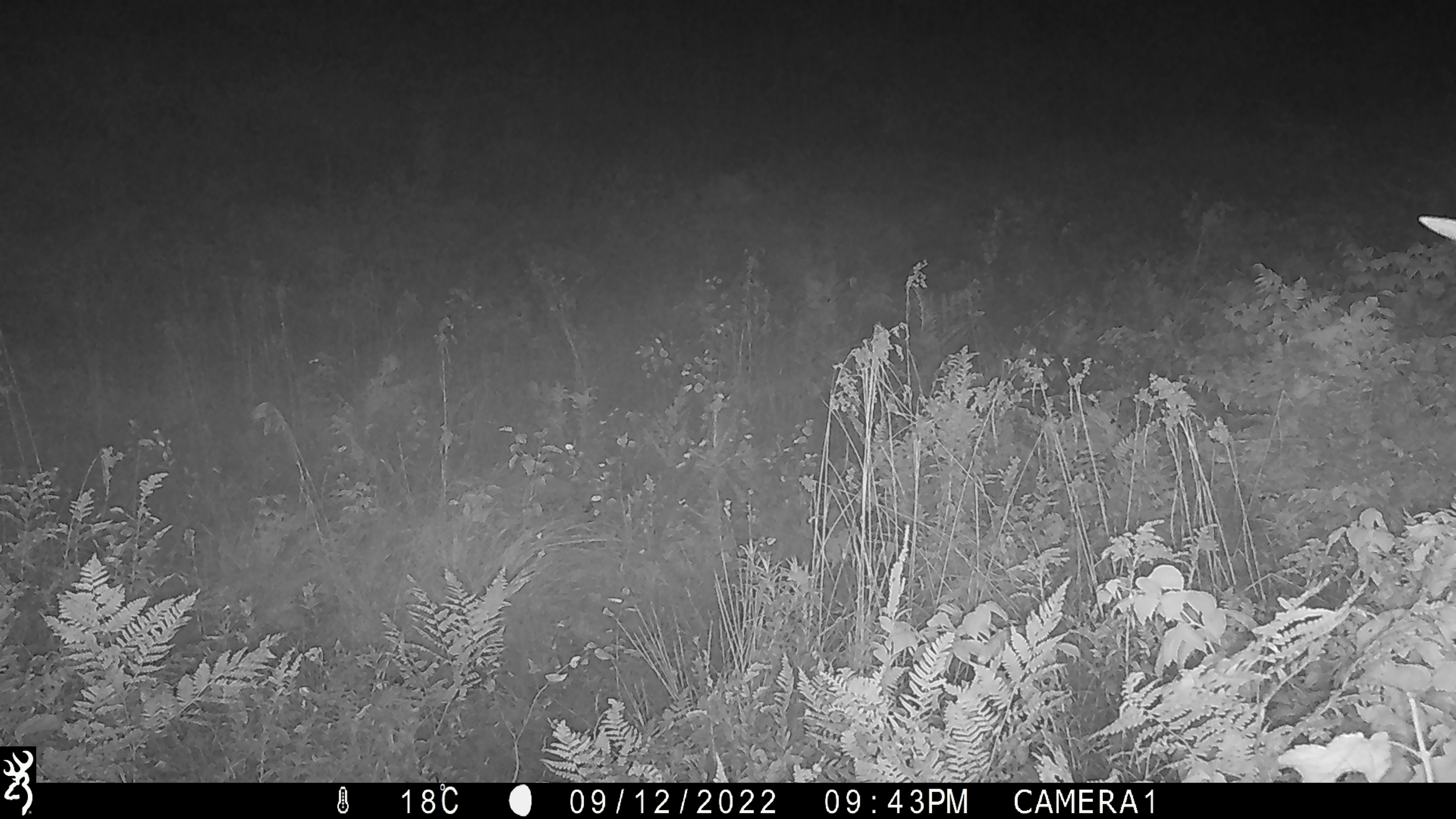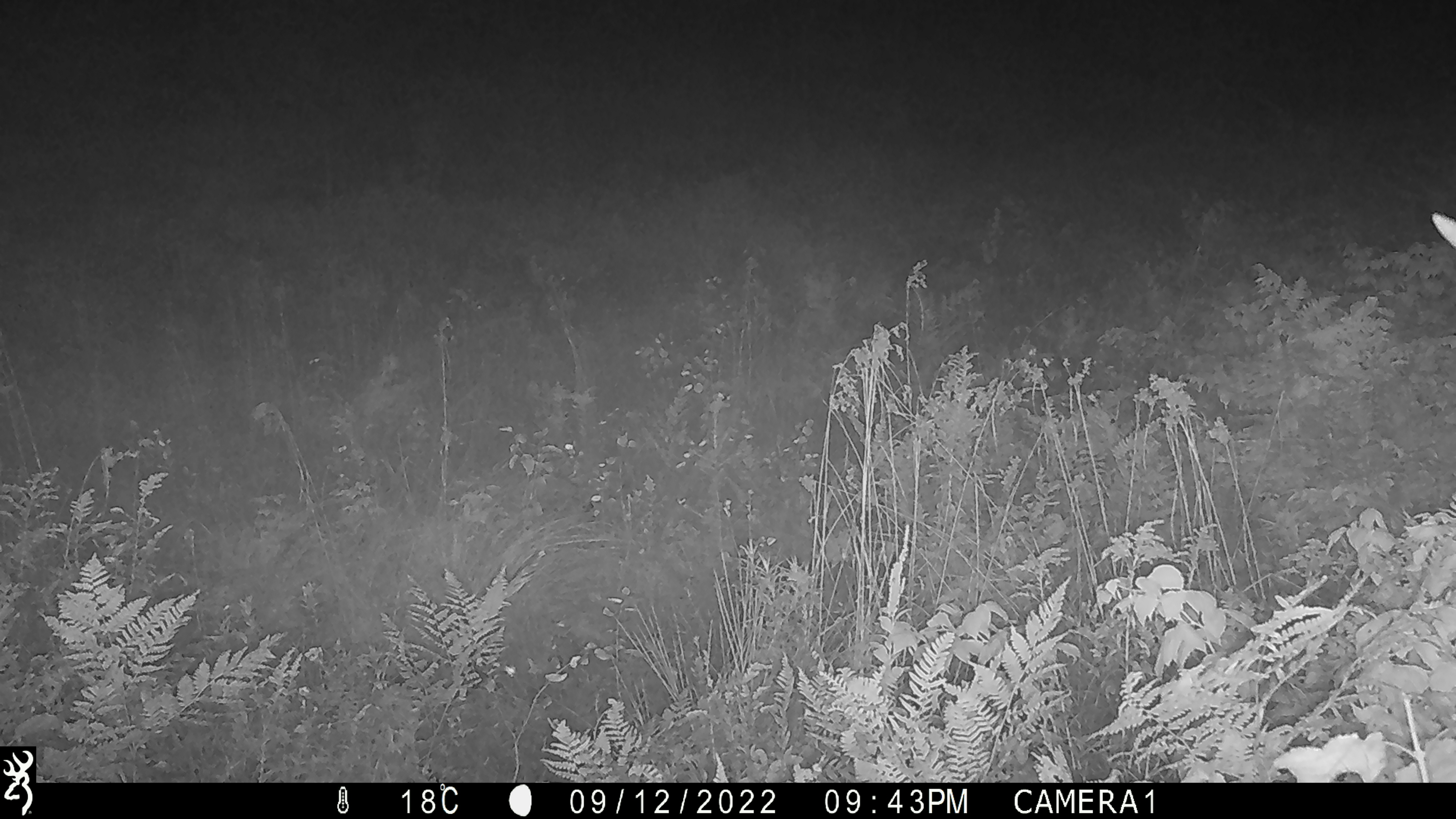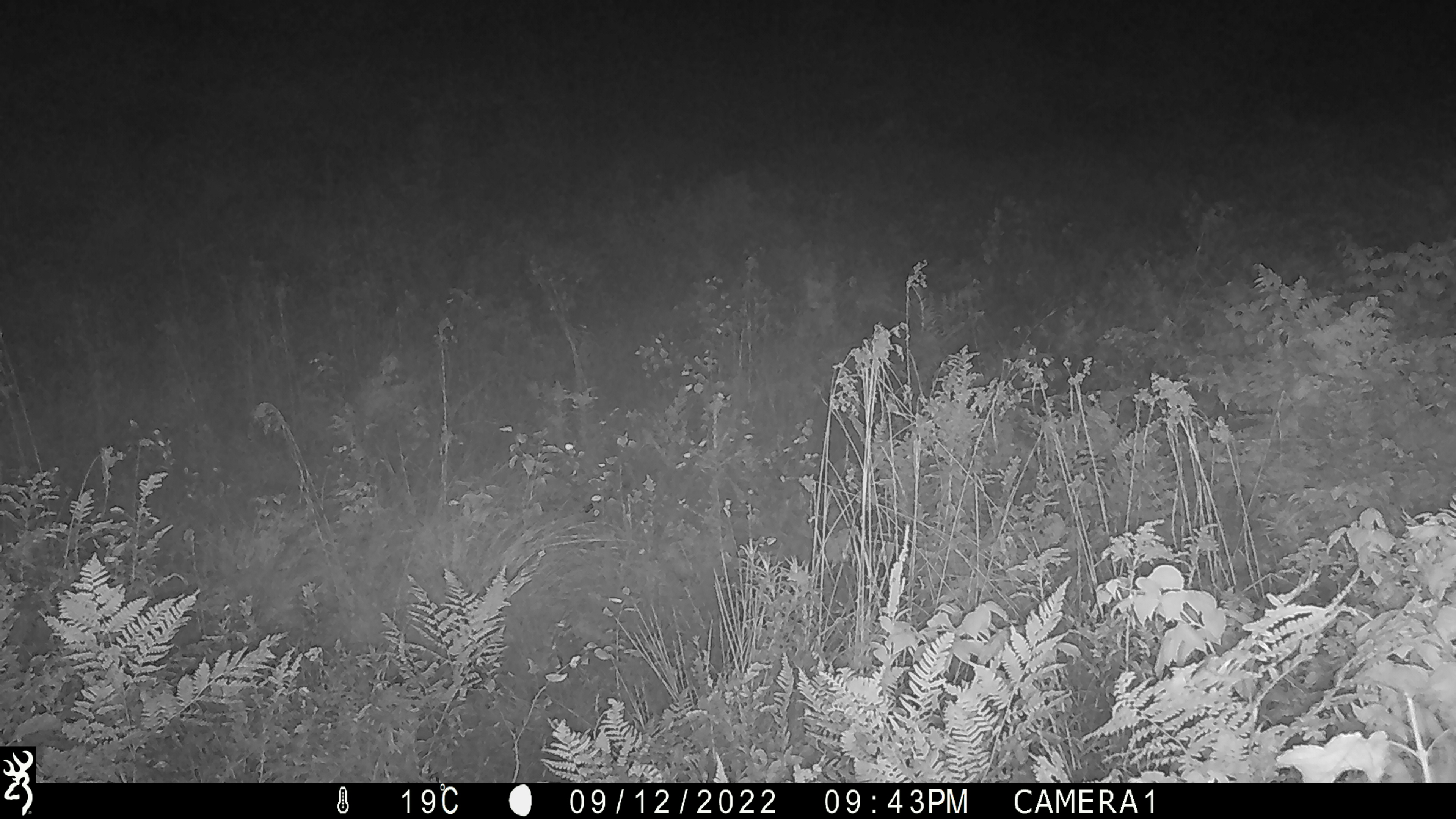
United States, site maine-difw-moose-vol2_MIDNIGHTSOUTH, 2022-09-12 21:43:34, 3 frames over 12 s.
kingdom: Animalia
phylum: Chordata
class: Mammalia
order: Artiodactyla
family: Cervidae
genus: Alces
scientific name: Alces alces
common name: moose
Moose (Alces alces).